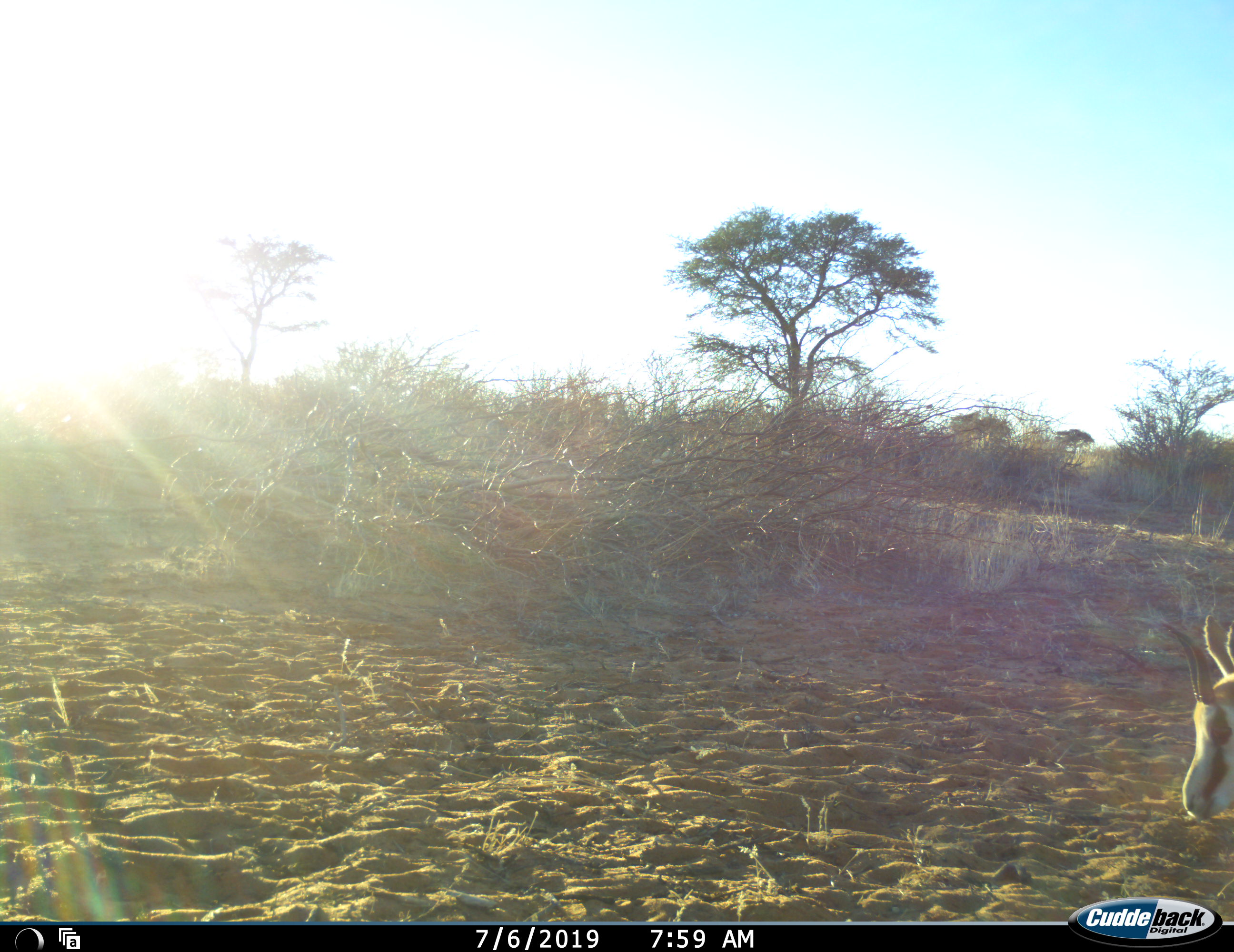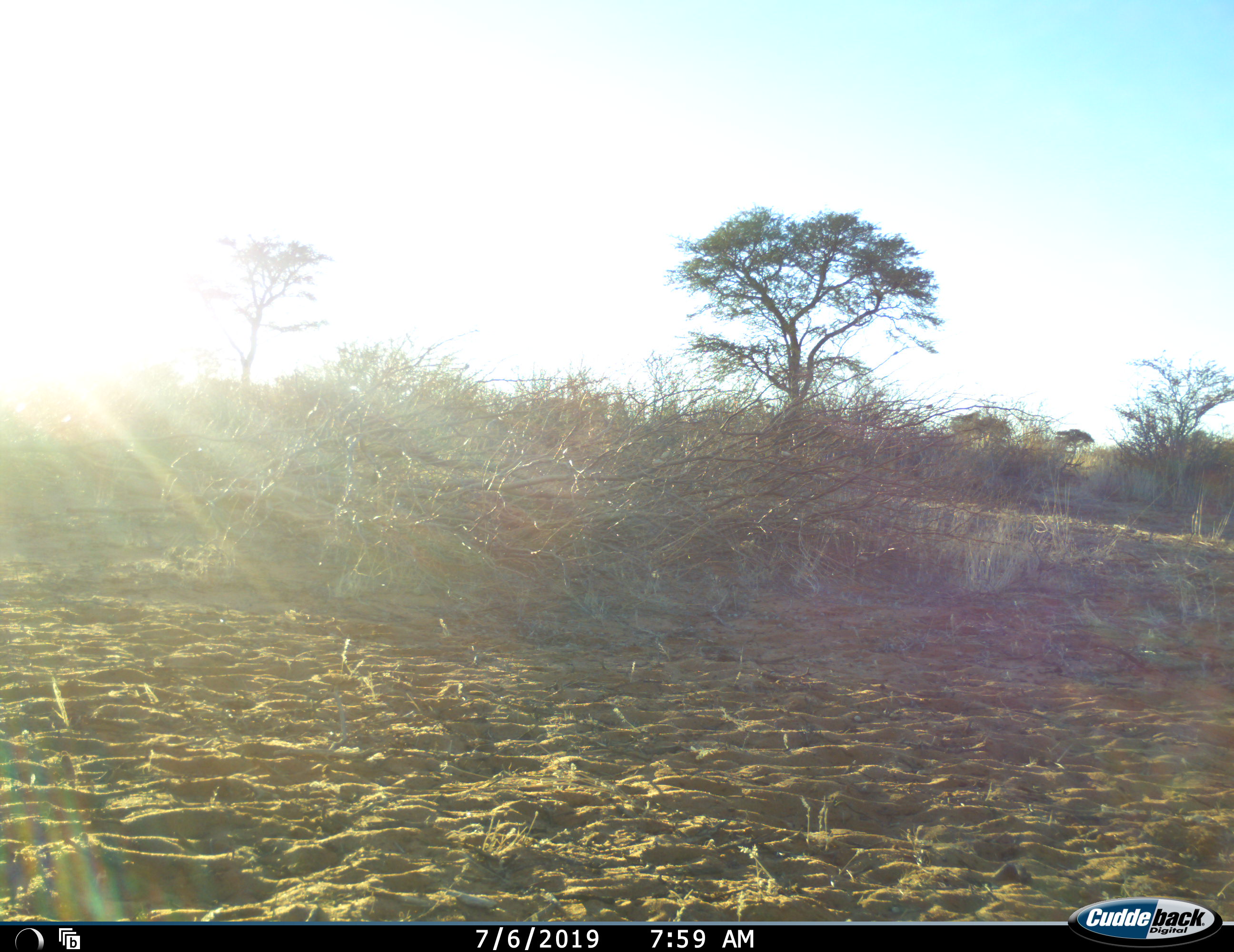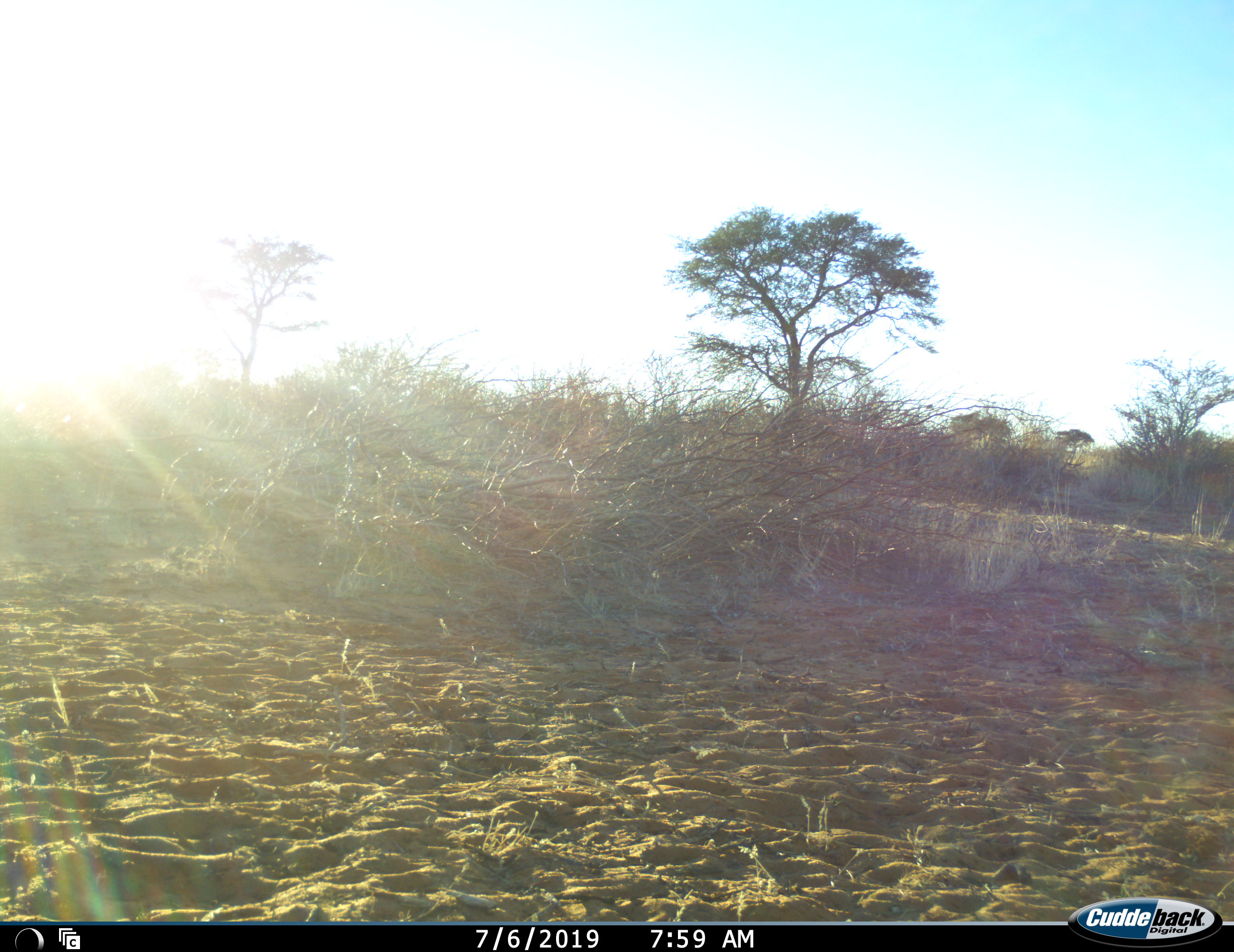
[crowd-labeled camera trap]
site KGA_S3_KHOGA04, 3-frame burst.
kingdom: Animalia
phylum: Chordata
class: Mammalia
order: Artiodactyla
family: Bovidae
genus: Antidorcas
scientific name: Antidorcas marsupialis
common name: springbok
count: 1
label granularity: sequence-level